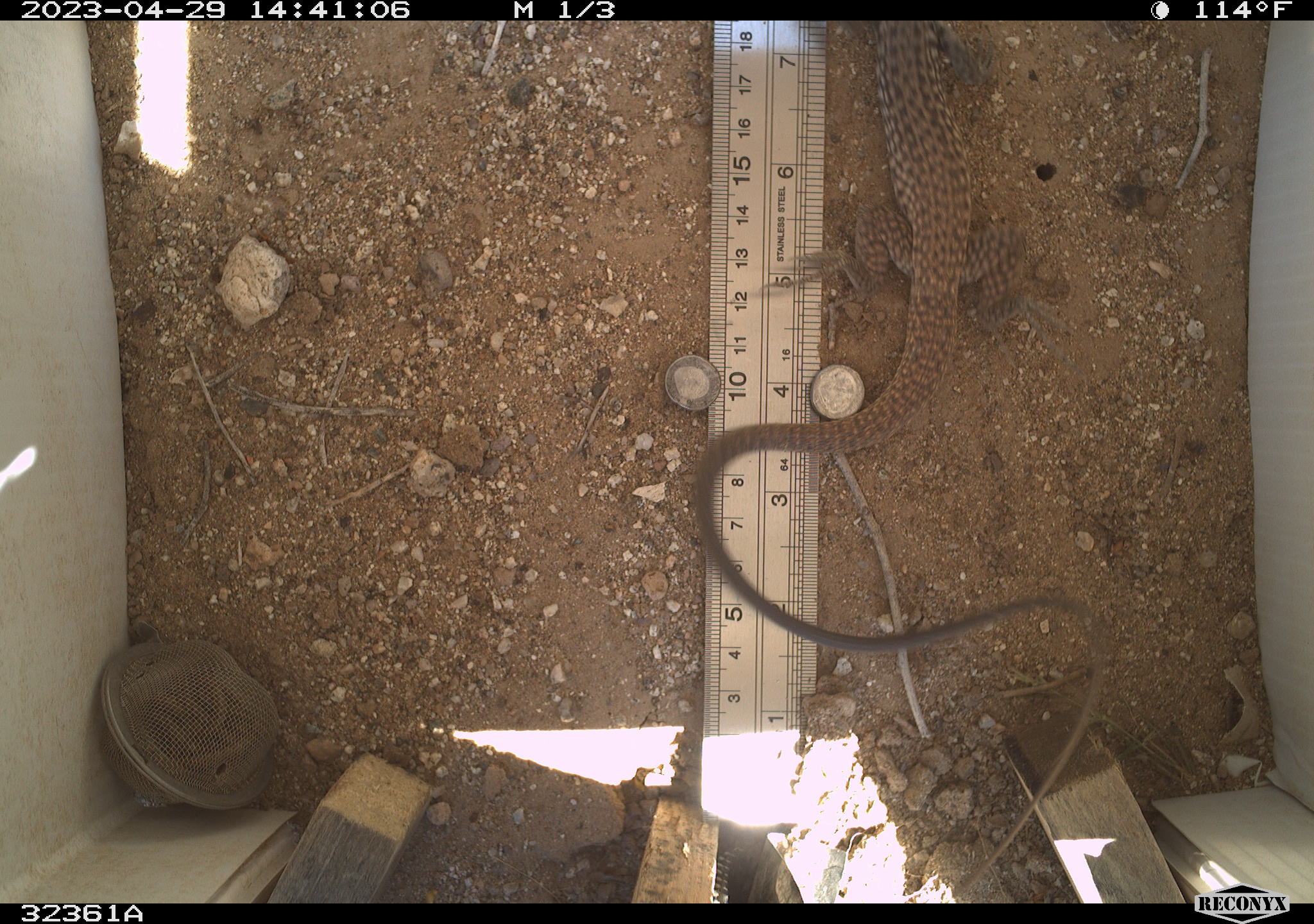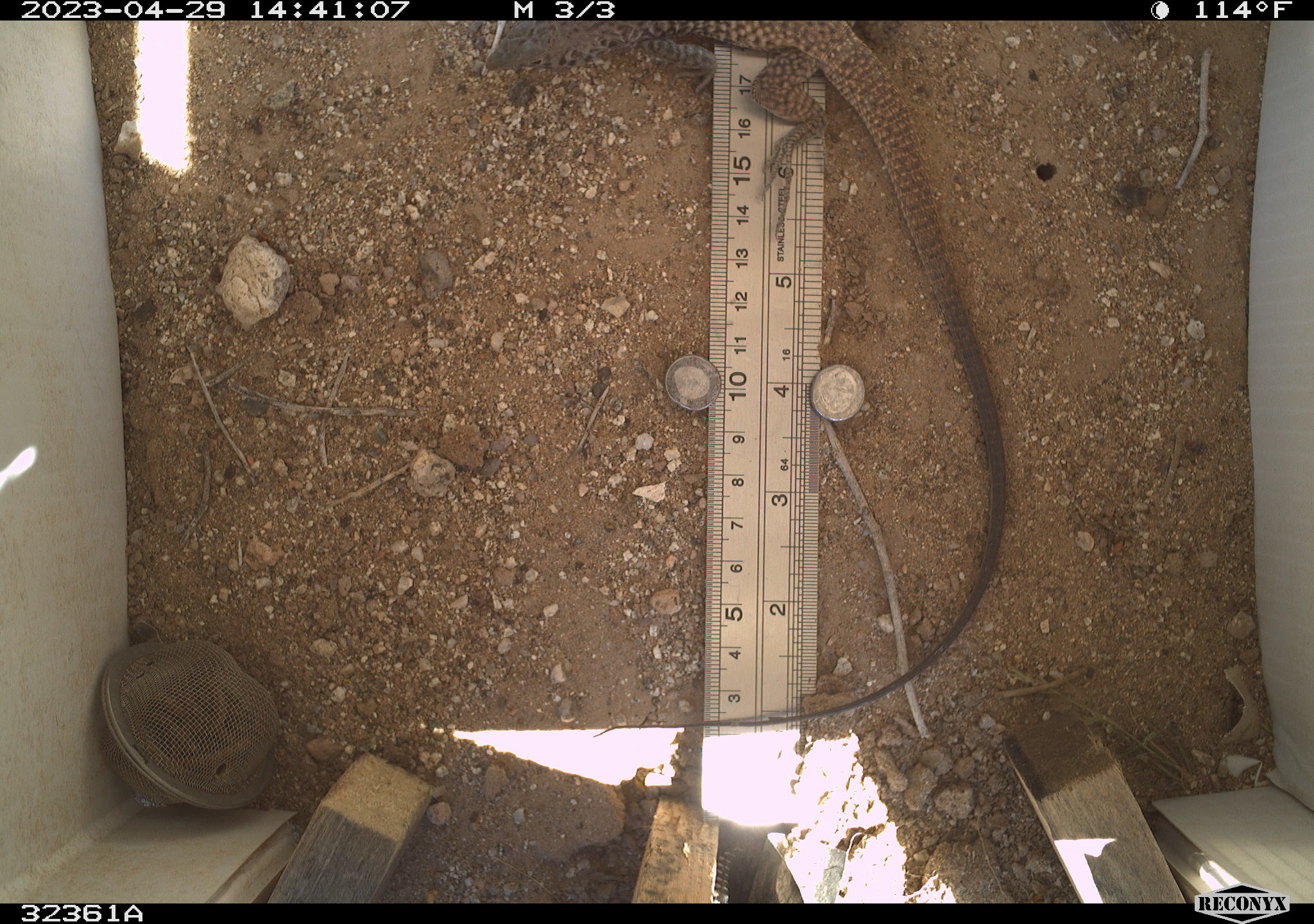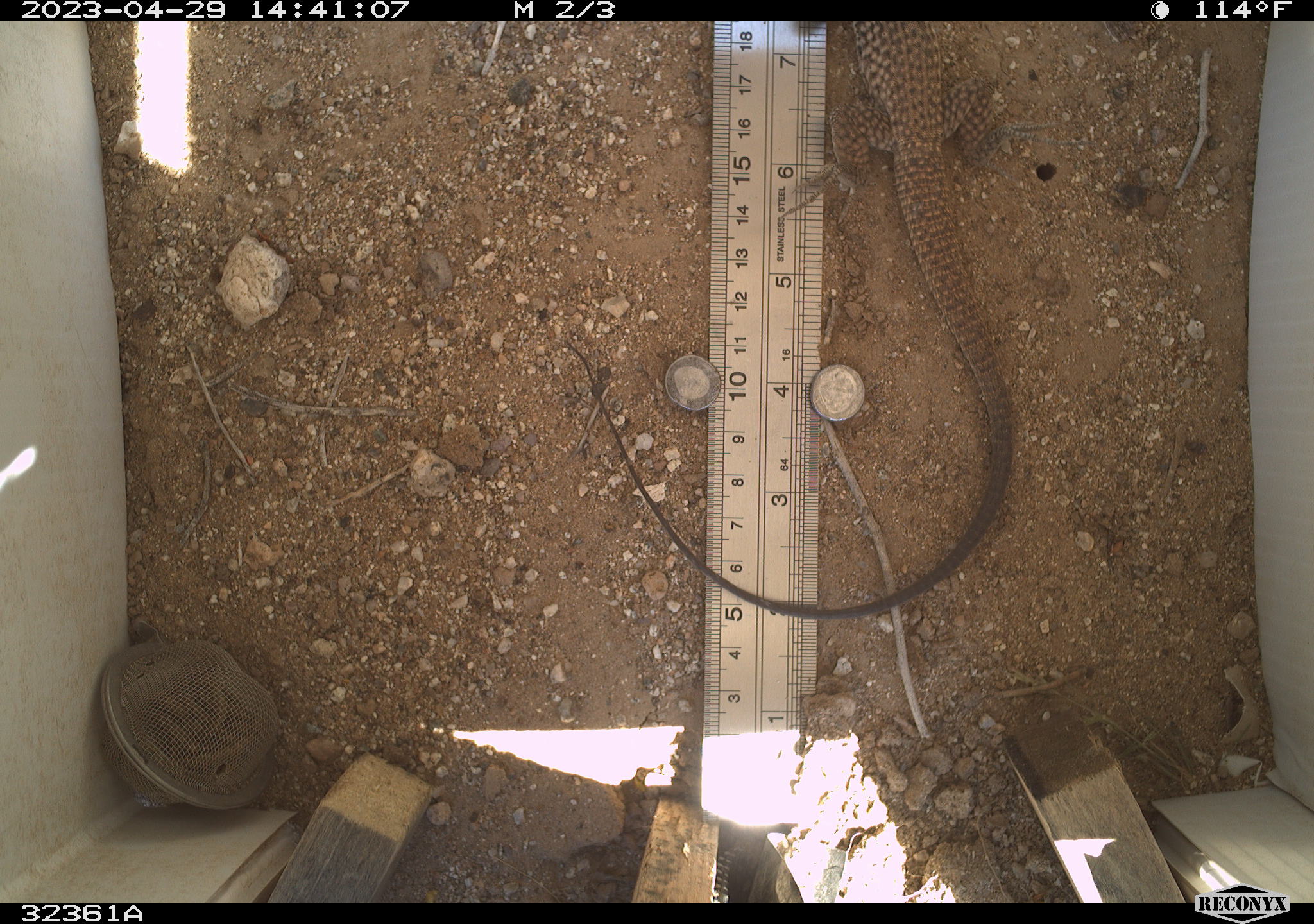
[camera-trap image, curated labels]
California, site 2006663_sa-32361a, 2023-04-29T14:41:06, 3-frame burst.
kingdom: Animalia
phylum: Chordata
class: Reptilia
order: Squamata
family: Teiidae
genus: Aspidoscelis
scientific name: Aspidoscelis tigris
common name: western whiptail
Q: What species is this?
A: Western whiptail (Aspidoscelis tigris).